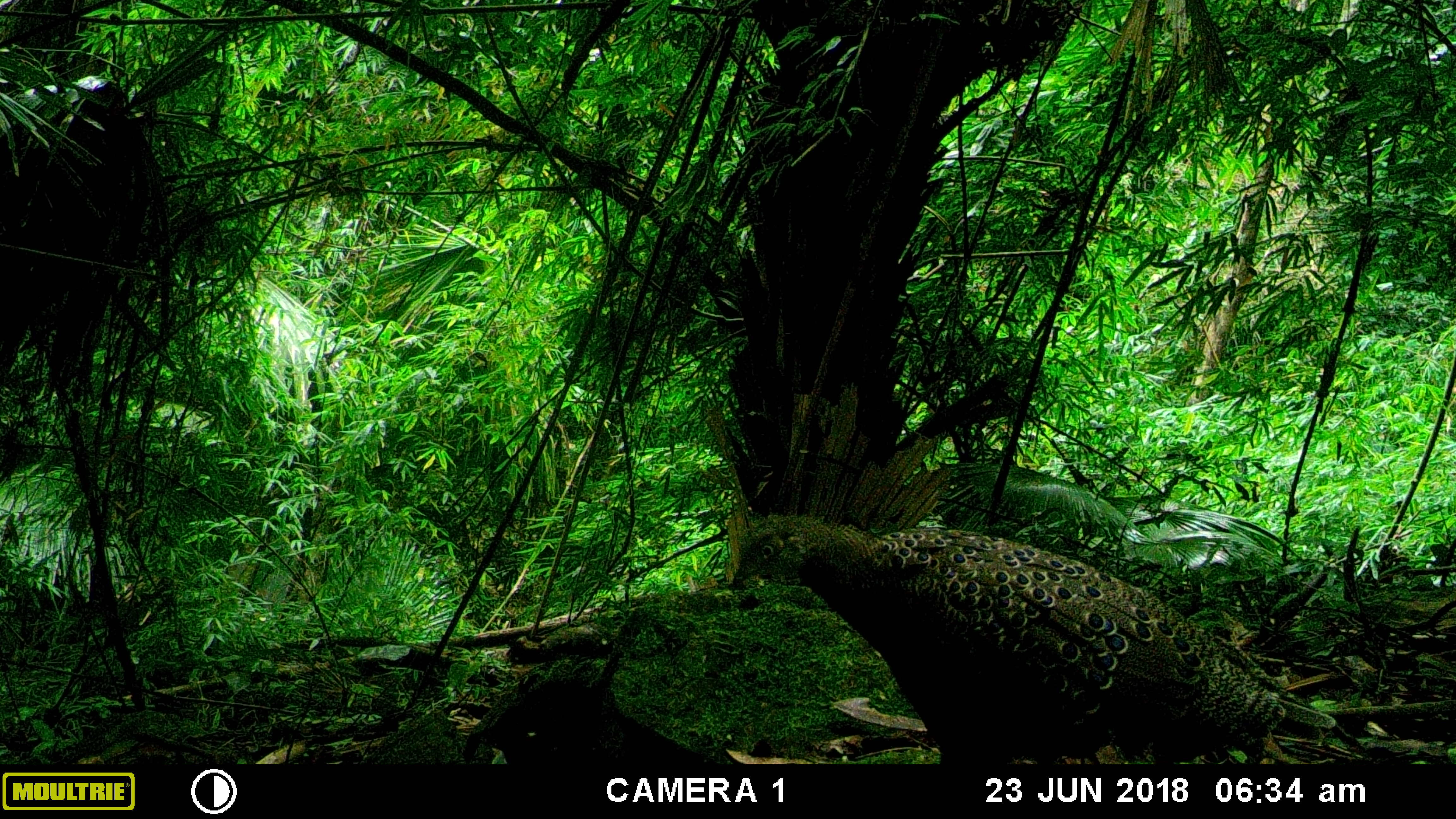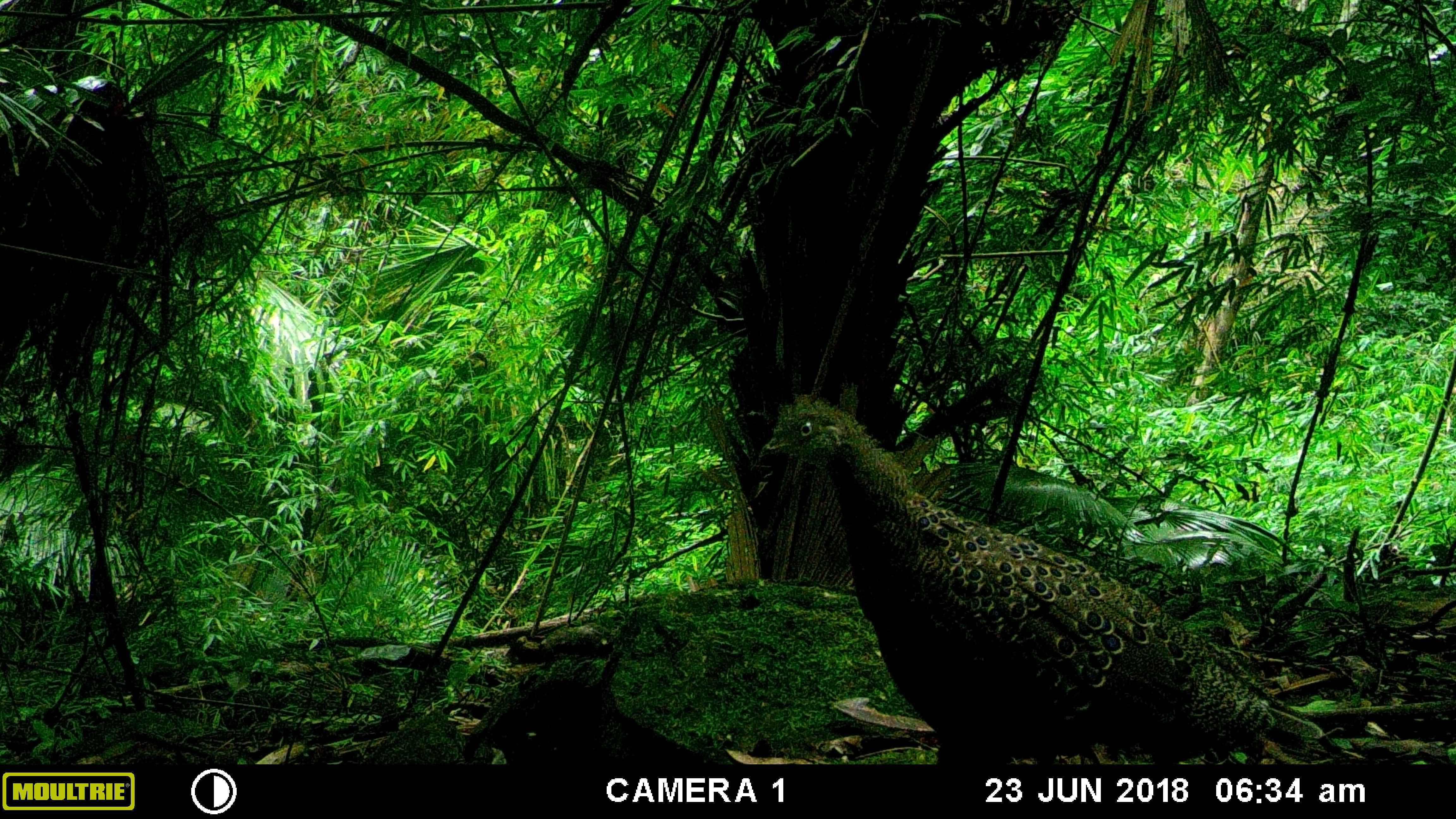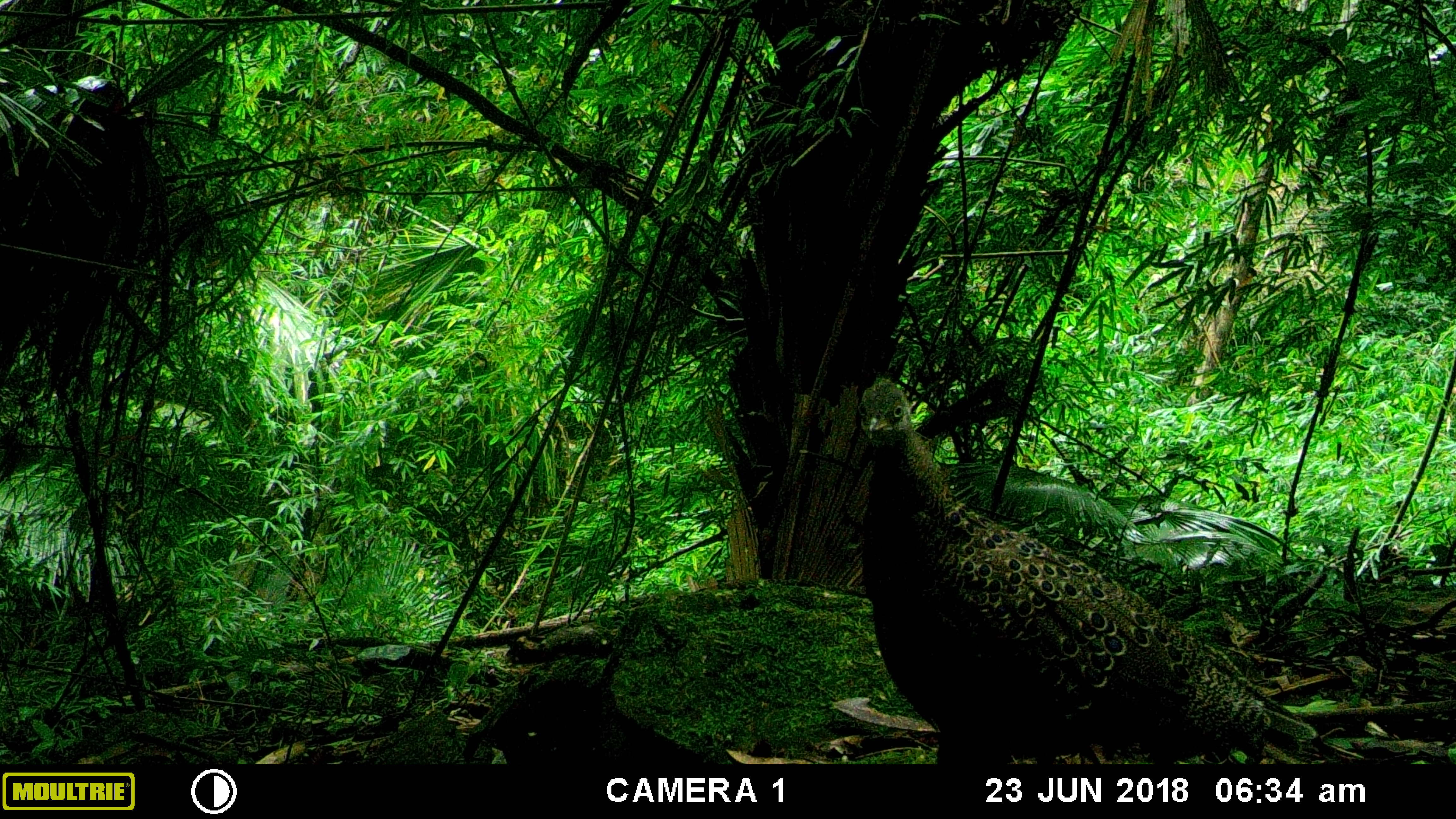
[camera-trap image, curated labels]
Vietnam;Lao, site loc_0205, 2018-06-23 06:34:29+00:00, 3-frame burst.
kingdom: Animalia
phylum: Chordata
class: Aves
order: Galliformes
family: Phasianidae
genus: Polyplectron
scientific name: Polyplectron bicalcaratum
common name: gray peacock-pheasant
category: grey peacock pheasant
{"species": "grey peacock pheasant (gray peacock-pheasant) (Polyplectron bicalcaratum)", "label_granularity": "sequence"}